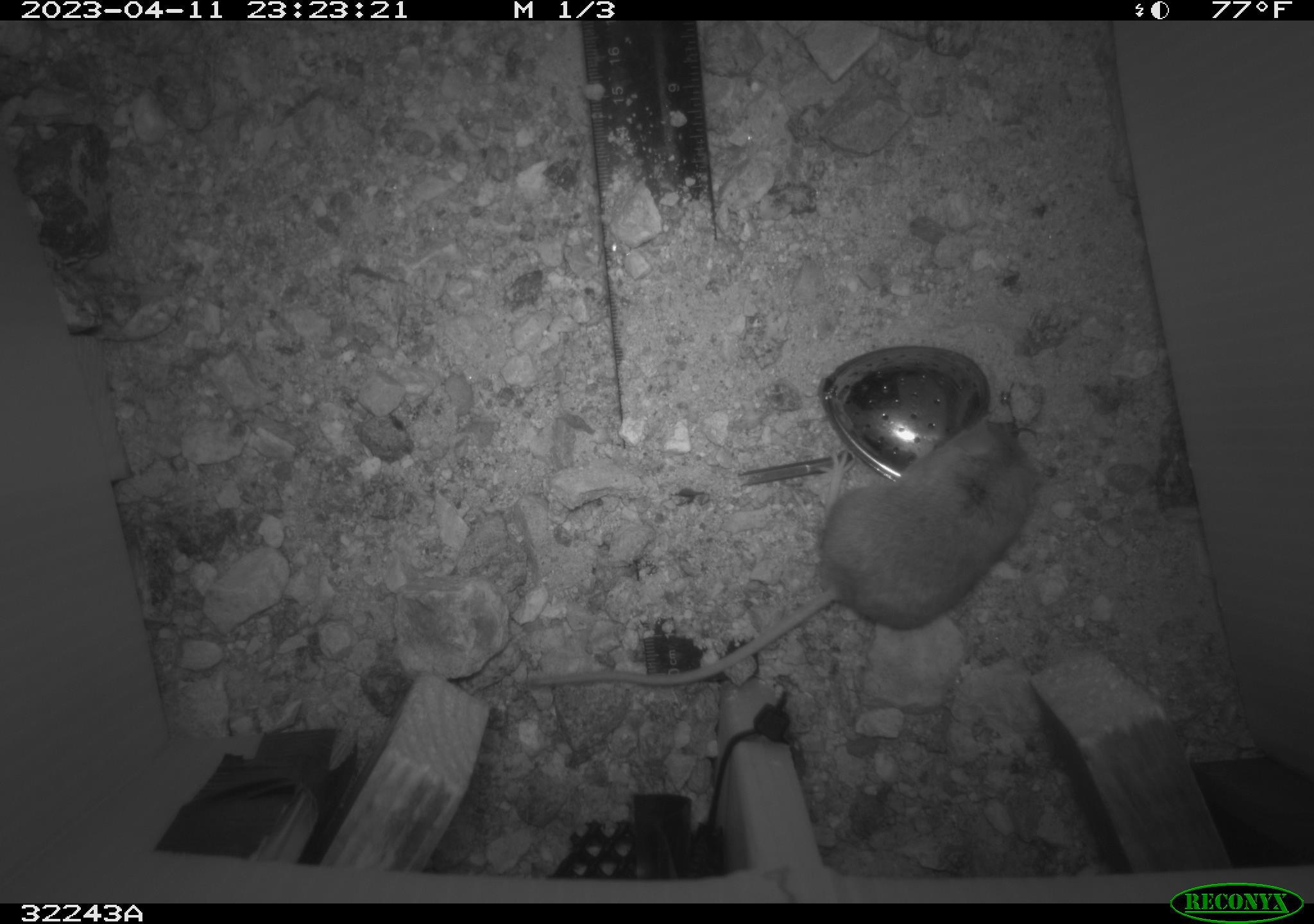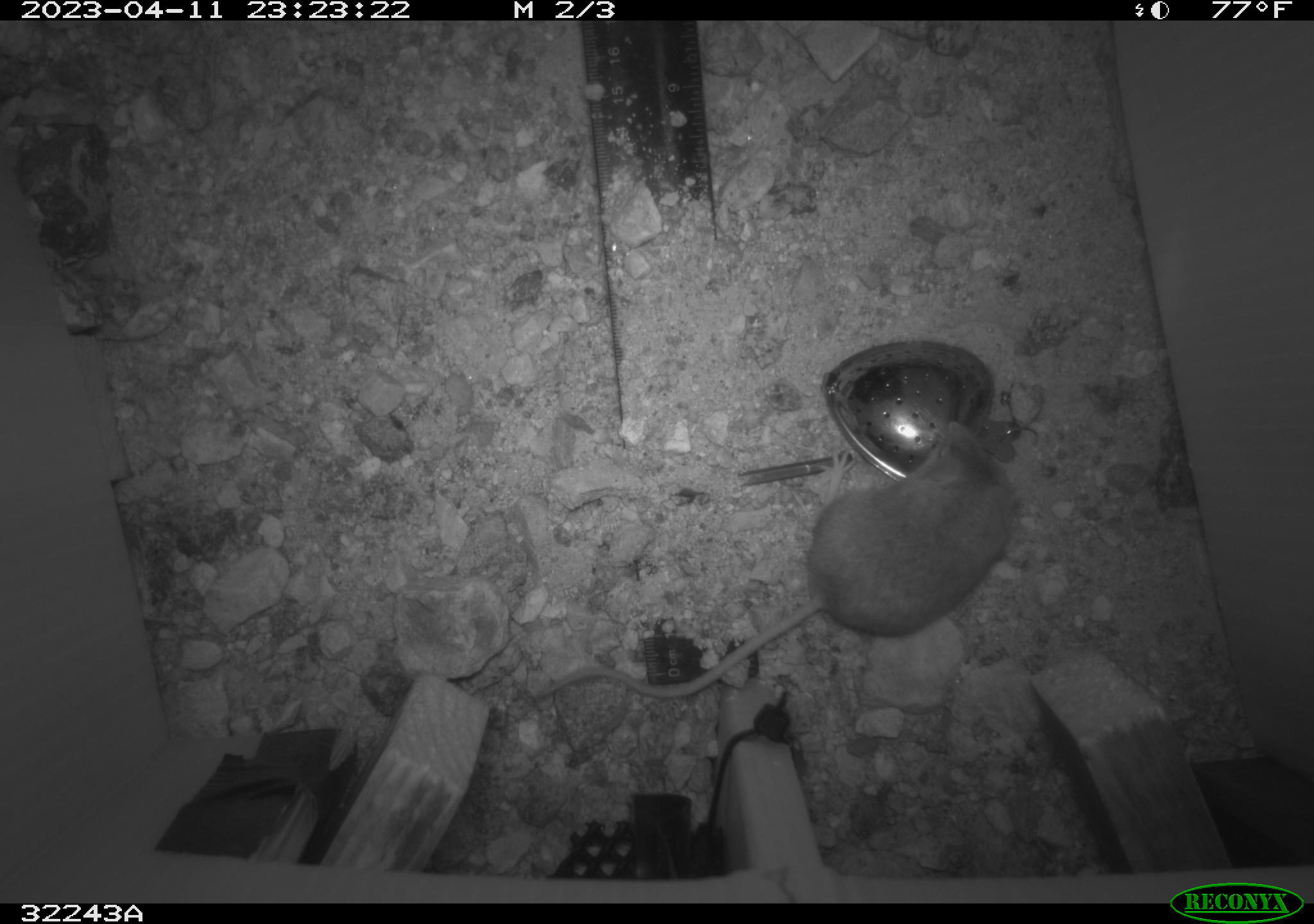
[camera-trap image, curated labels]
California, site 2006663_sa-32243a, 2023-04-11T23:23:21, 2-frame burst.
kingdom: Animalia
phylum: Chordata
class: Mammalia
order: Rodentia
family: Cricetidae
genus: Peromyscus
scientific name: Peromyscus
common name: deer mice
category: peromyscus species